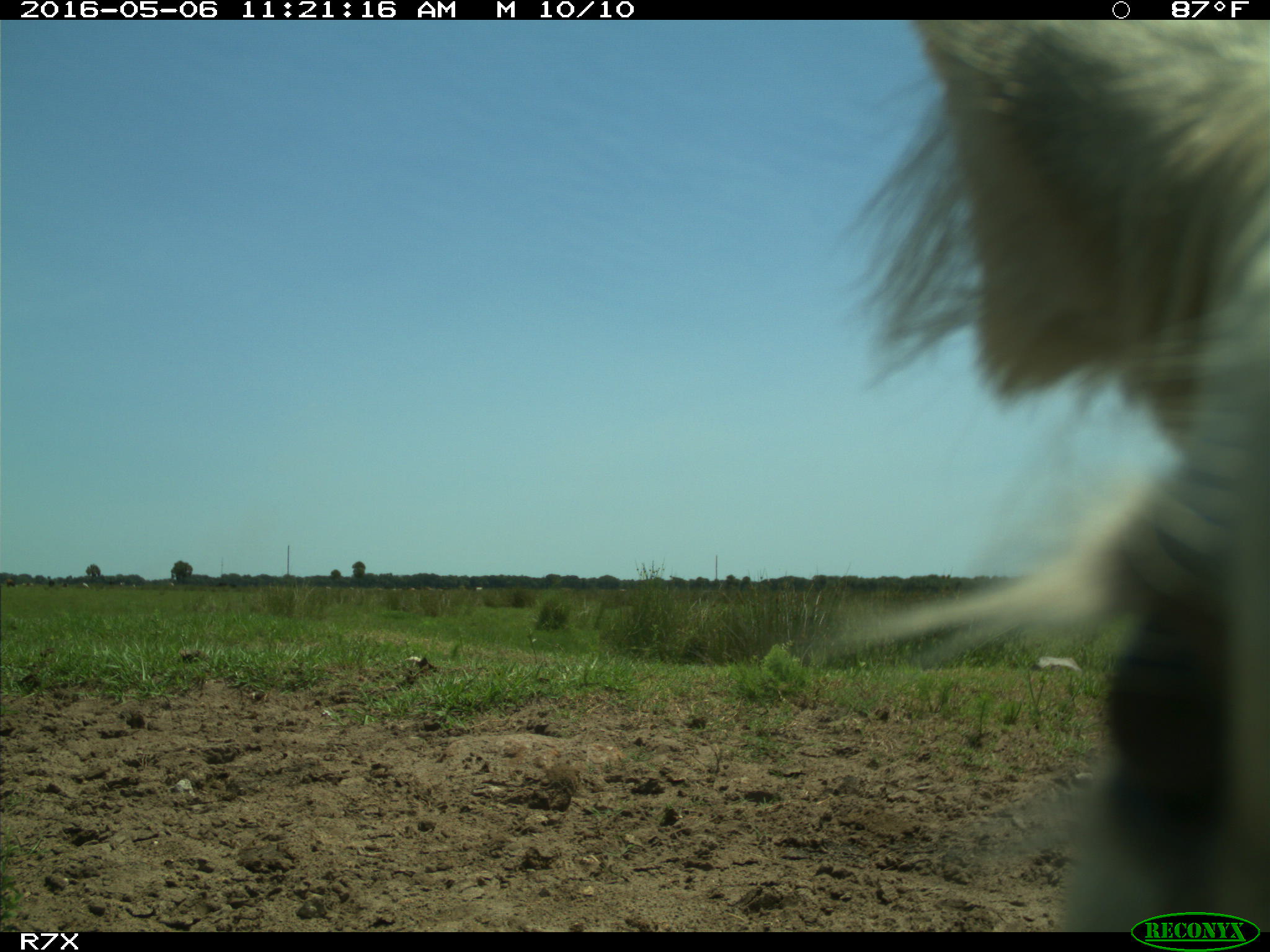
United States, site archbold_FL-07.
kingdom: Animalia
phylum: Chordata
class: Mammalia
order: Artiodactyla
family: Bovidae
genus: Bos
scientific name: Bos taurus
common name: domestic cow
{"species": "Bos taurus (domestic cow)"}